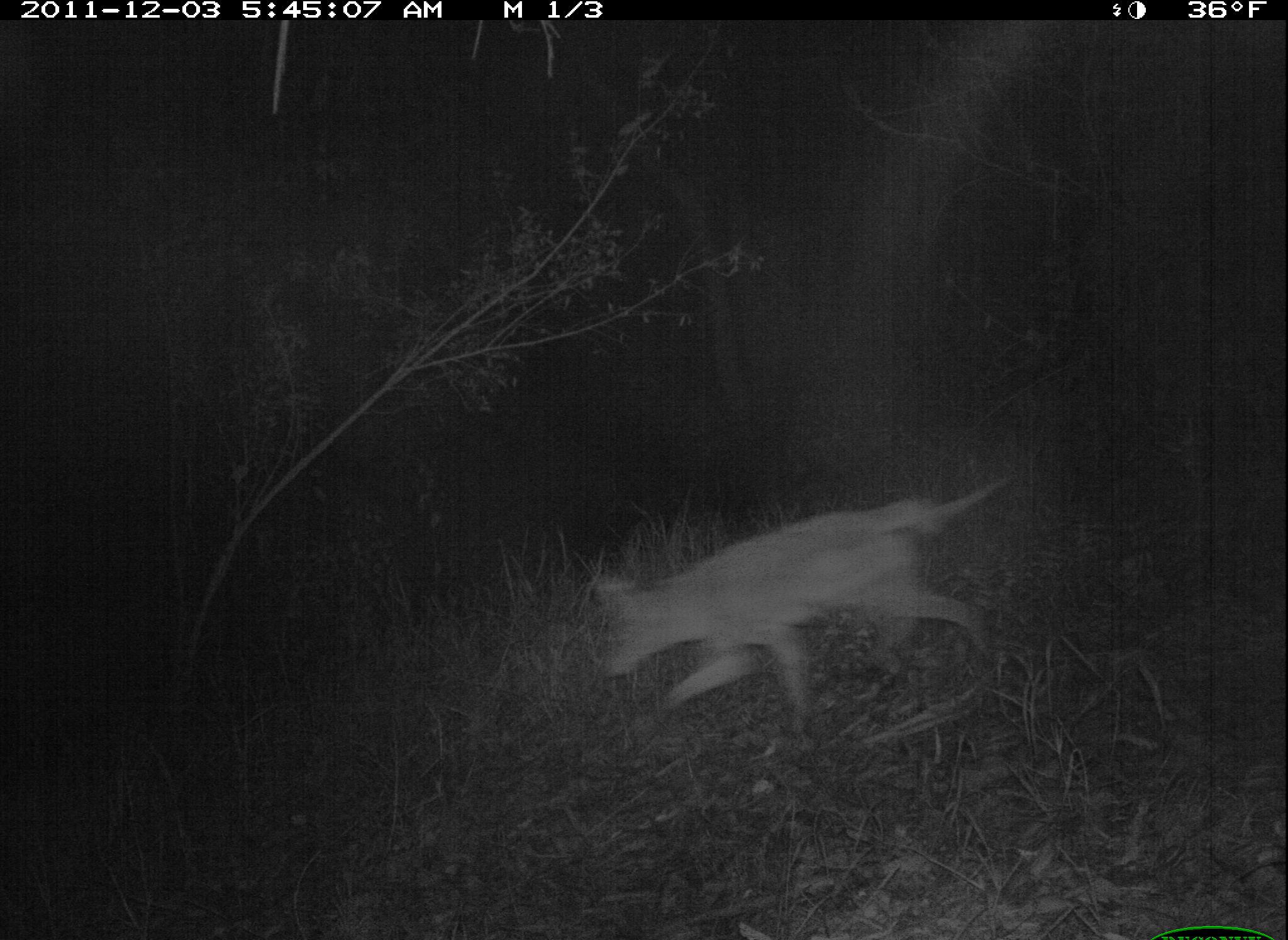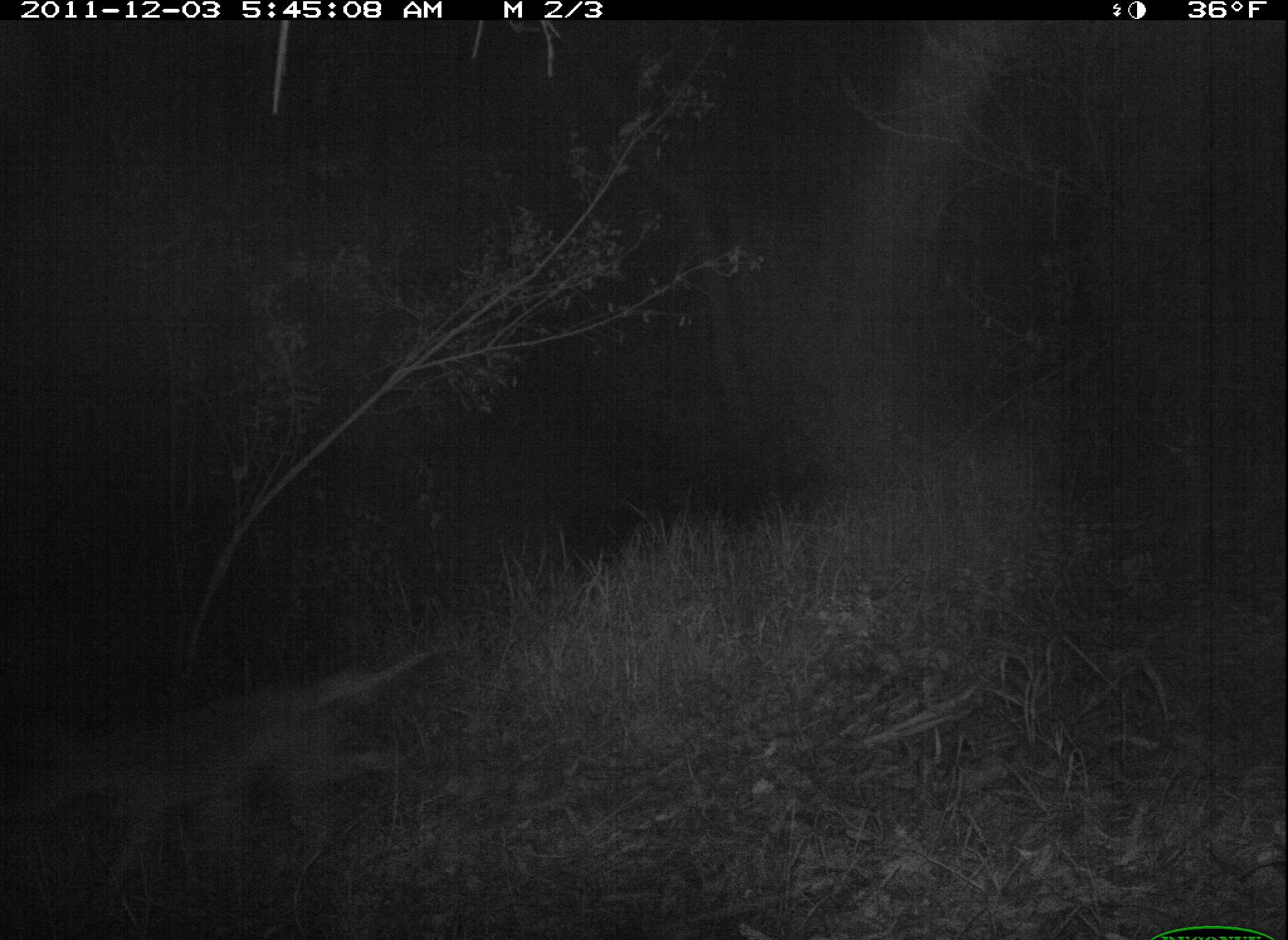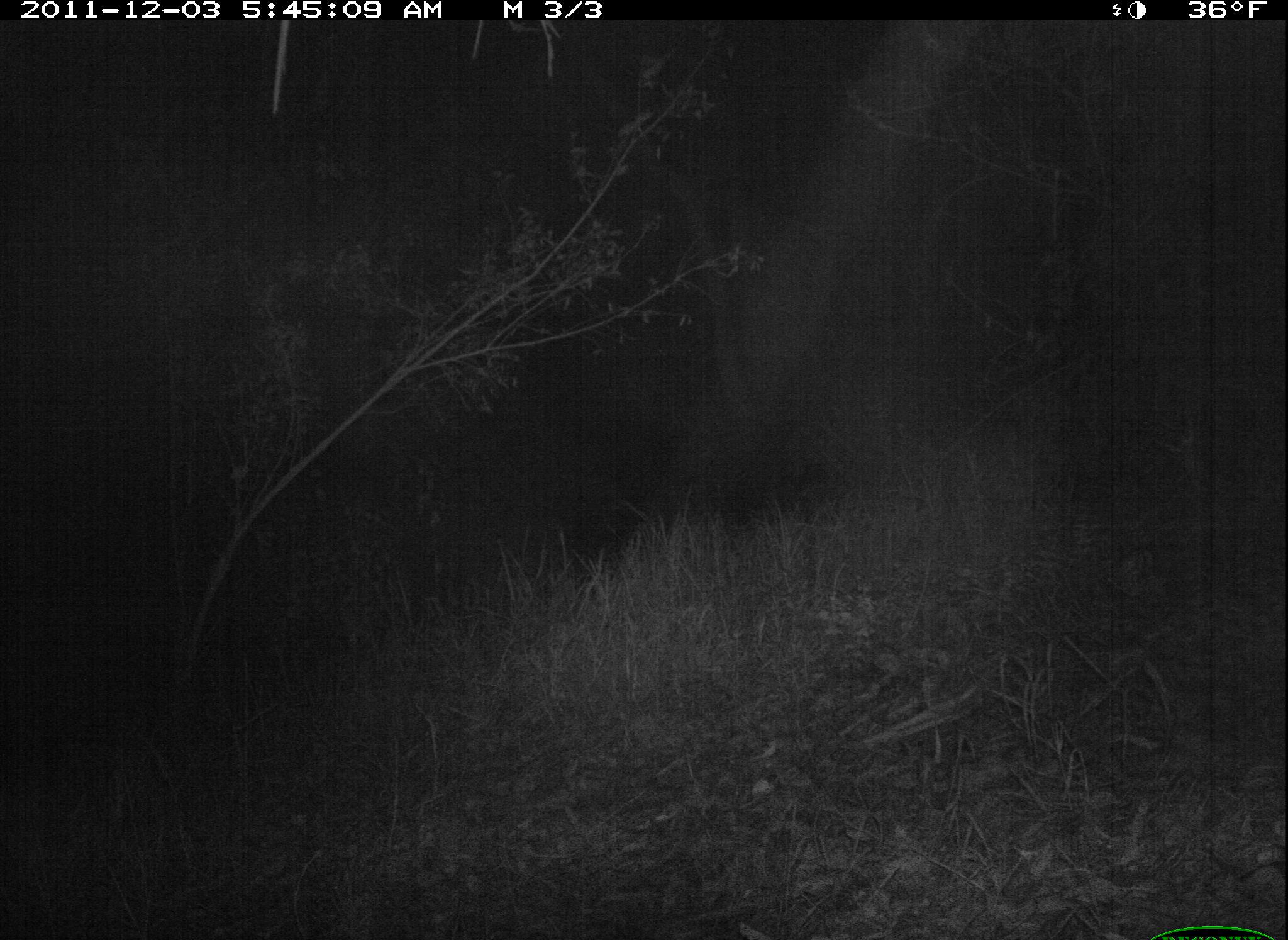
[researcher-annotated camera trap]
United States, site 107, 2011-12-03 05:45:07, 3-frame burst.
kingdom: Animalia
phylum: Chordata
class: Mammalia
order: Carnivora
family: Canidae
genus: Canis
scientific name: Canis latrans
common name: coyote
Coyote (Canis latrans).